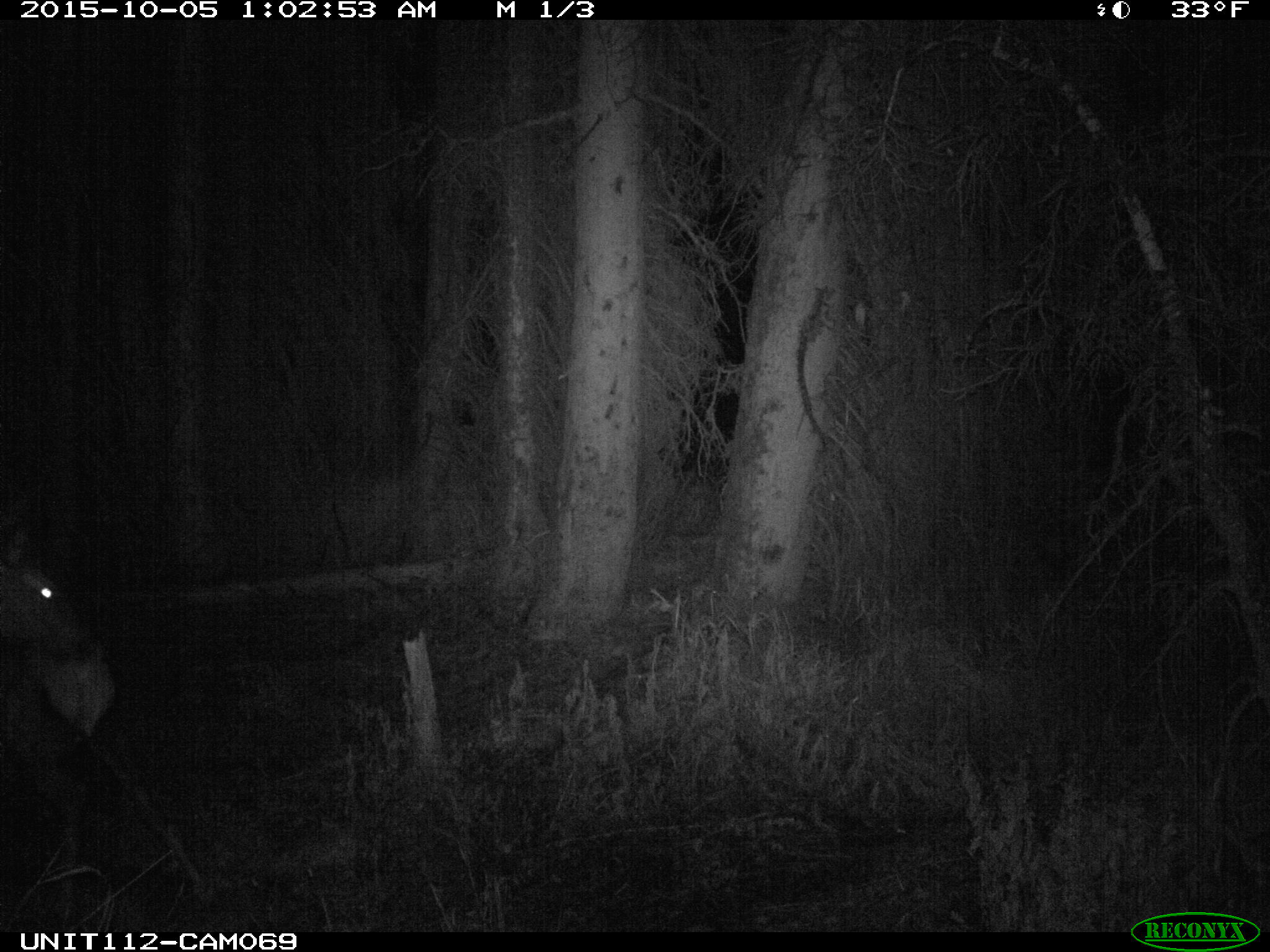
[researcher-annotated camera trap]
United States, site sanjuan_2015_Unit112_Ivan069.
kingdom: Animalia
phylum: Chordata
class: Mammalia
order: Artiodactyla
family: Cervidae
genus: Cervus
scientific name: Cervus elaphus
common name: red deer